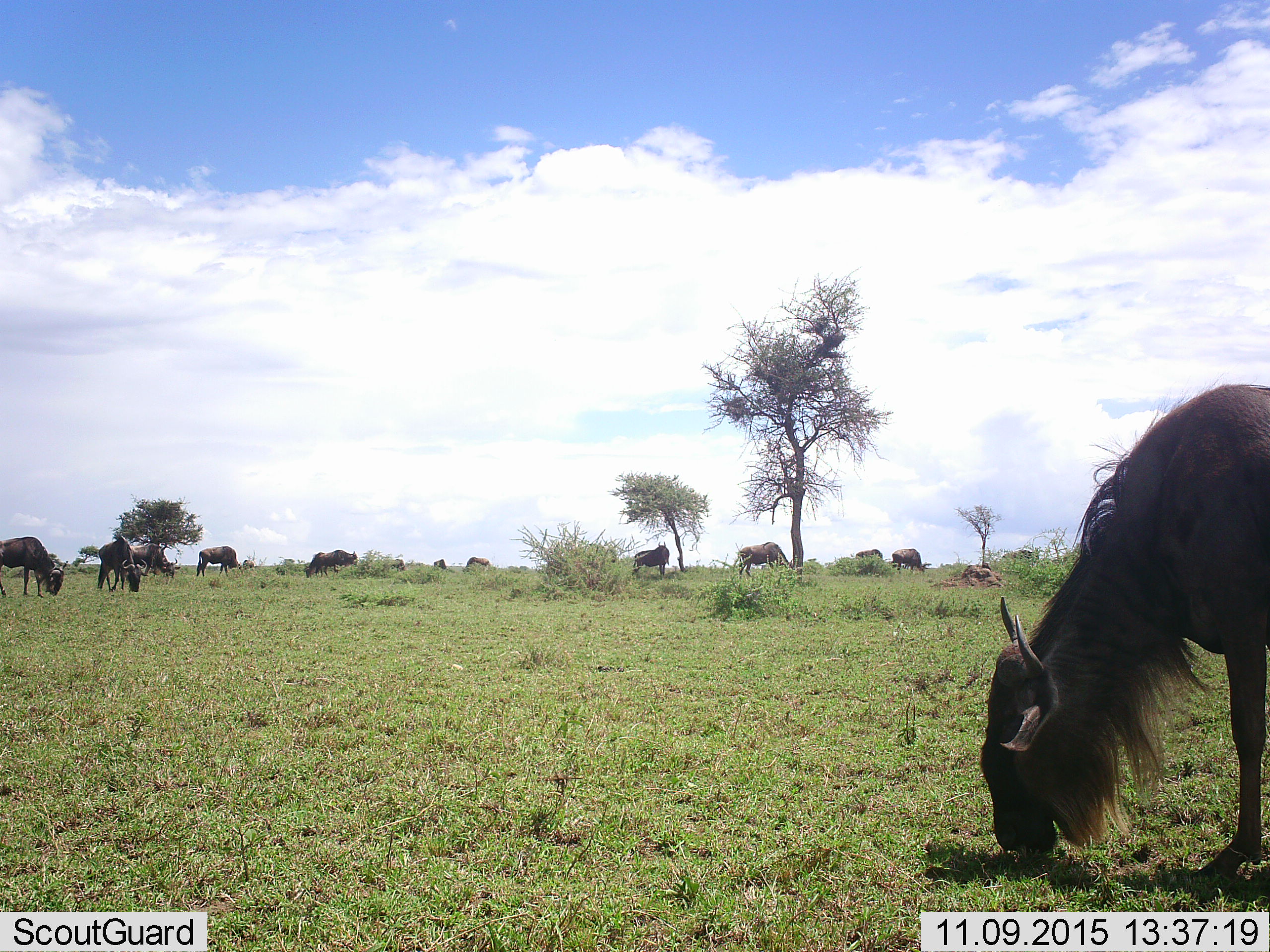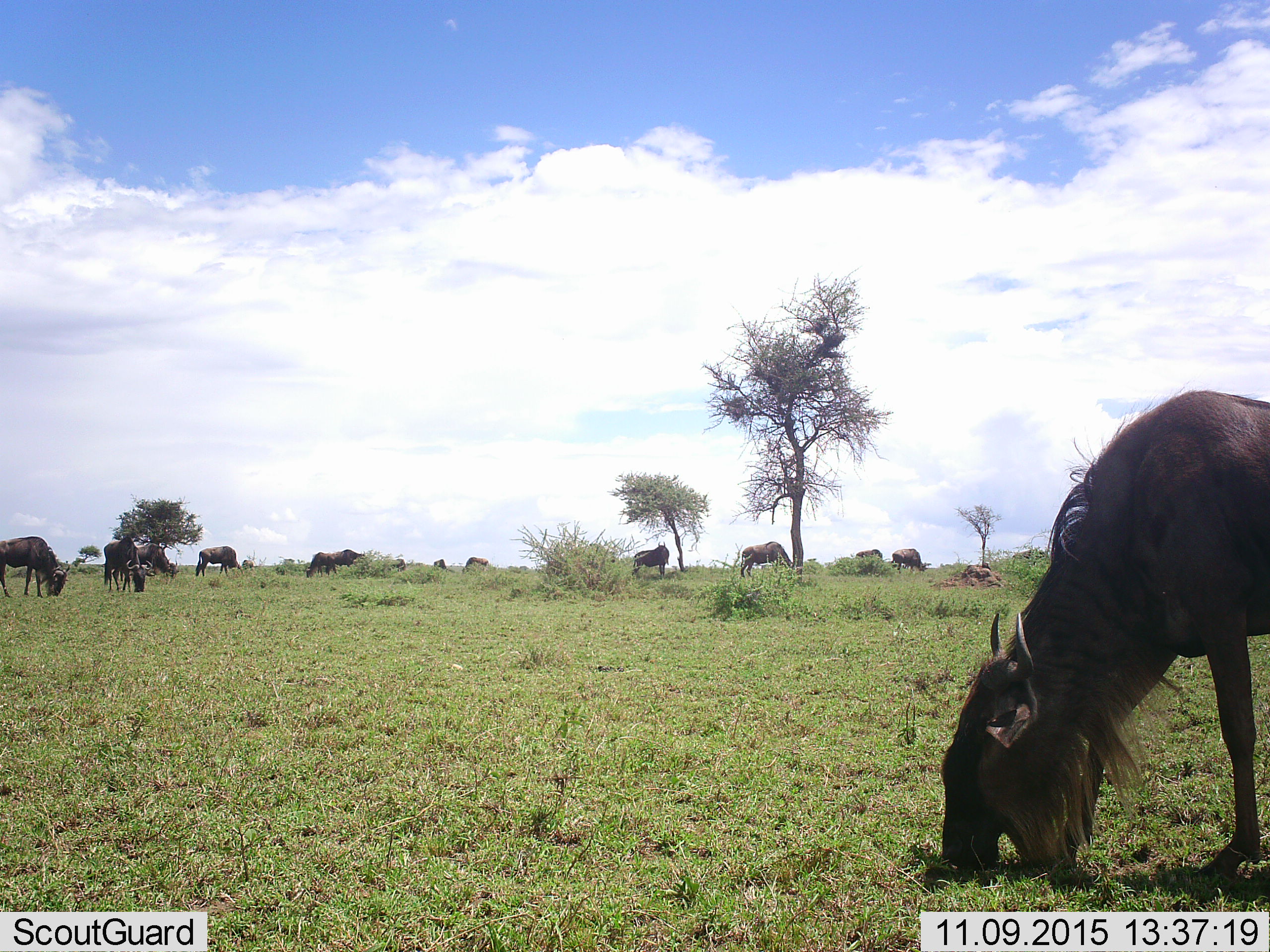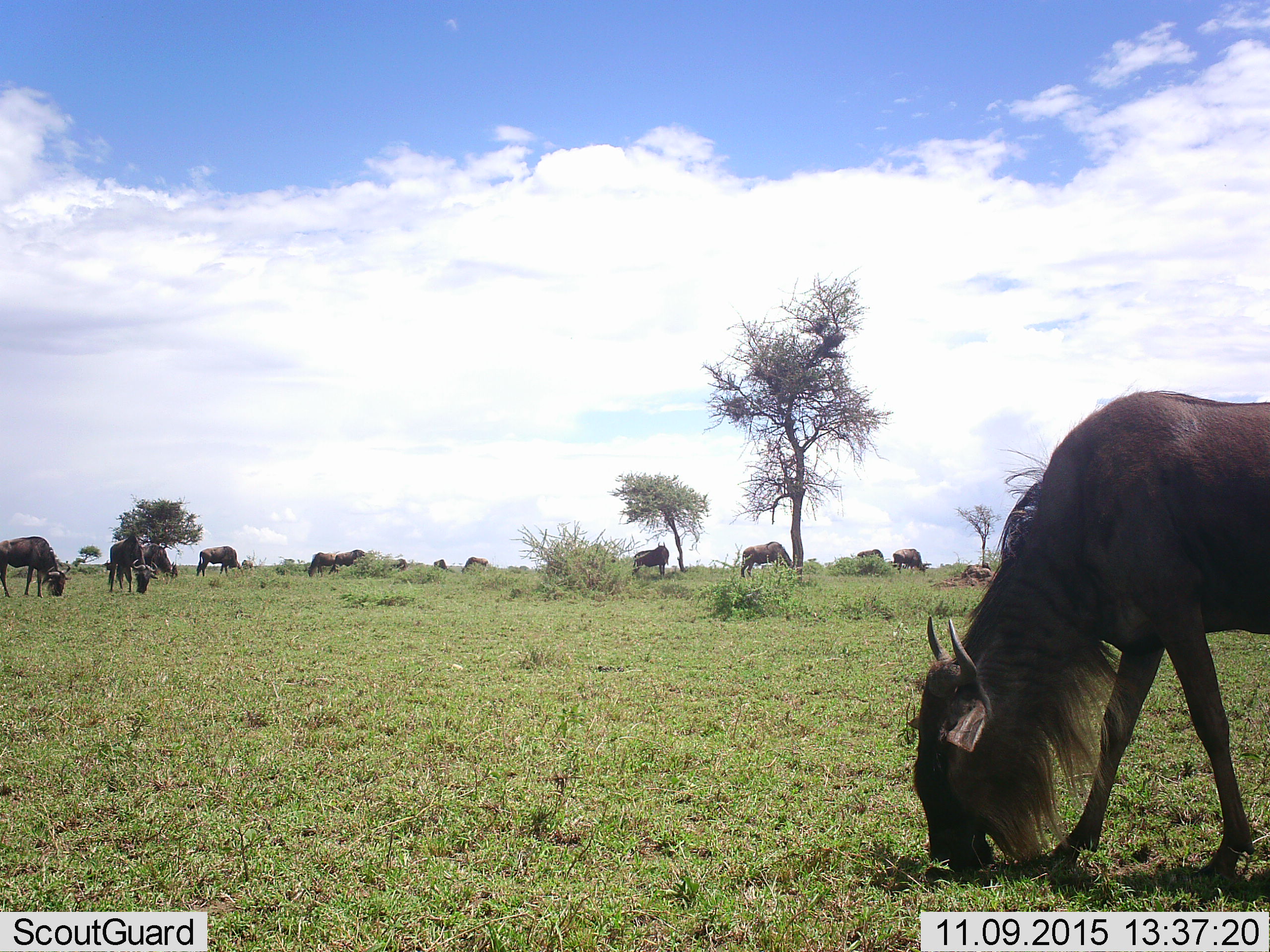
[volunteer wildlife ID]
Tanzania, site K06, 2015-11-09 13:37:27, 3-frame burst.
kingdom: Animalia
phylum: Chordata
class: Mammalia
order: Artiodactyla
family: Bovidae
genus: Connochaetes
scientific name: Connochaetes taurinus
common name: blue wildebeest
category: wildebeest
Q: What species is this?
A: Wildebeest (blue wildebeest) (Connochaetes taurinus).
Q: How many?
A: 11-50.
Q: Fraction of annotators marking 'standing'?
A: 60%.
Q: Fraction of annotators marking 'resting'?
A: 0%.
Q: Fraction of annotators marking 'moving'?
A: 10%.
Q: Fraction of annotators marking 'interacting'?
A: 0%.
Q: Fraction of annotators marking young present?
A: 0%.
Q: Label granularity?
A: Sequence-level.